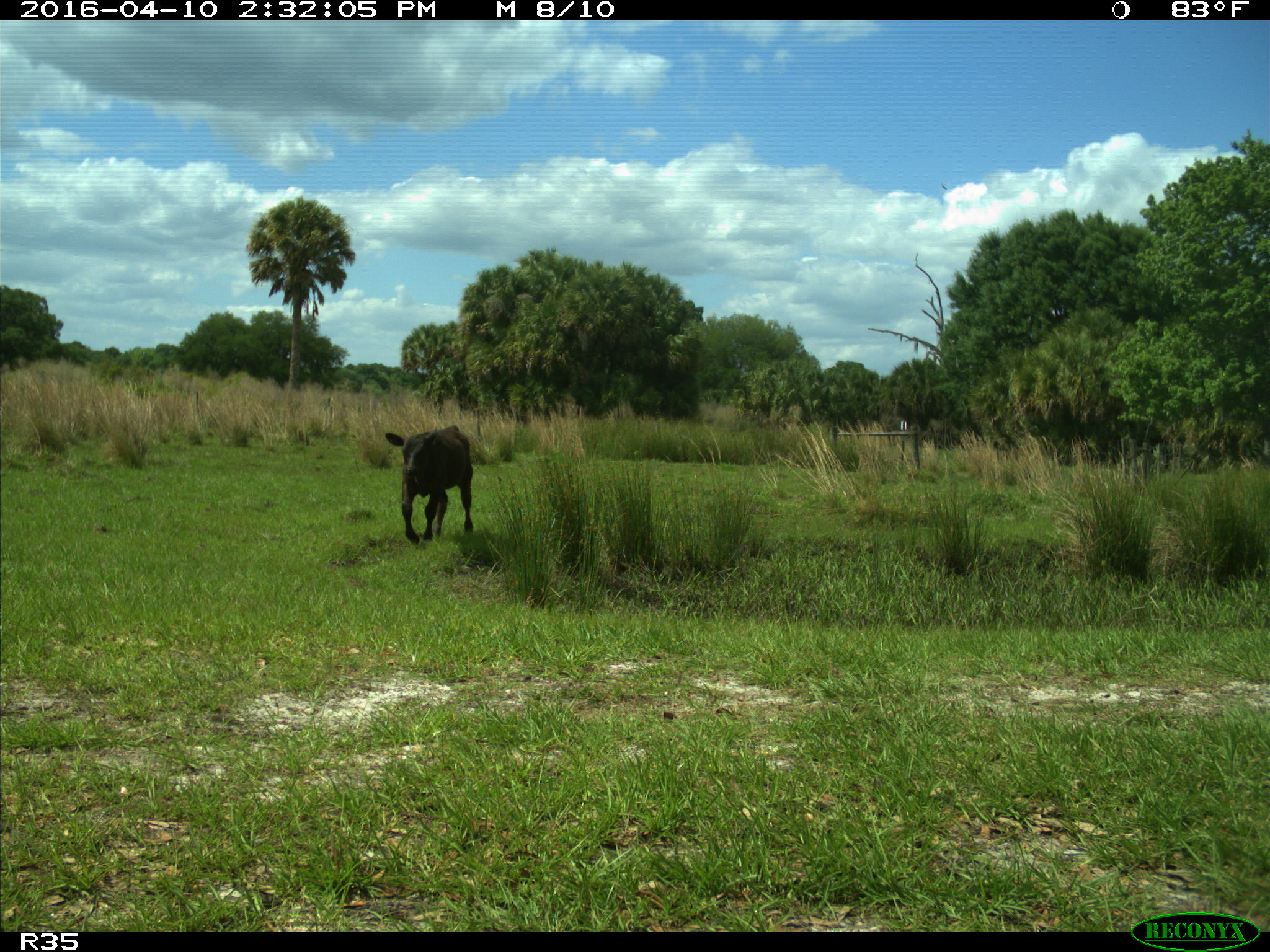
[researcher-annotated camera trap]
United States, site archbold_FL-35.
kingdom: Animalia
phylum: Chordata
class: Mammalia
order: Artiodactyla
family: Bovidae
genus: Bos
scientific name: Bos taurus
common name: domestic cow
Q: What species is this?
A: Bos taurus (domestic cow).